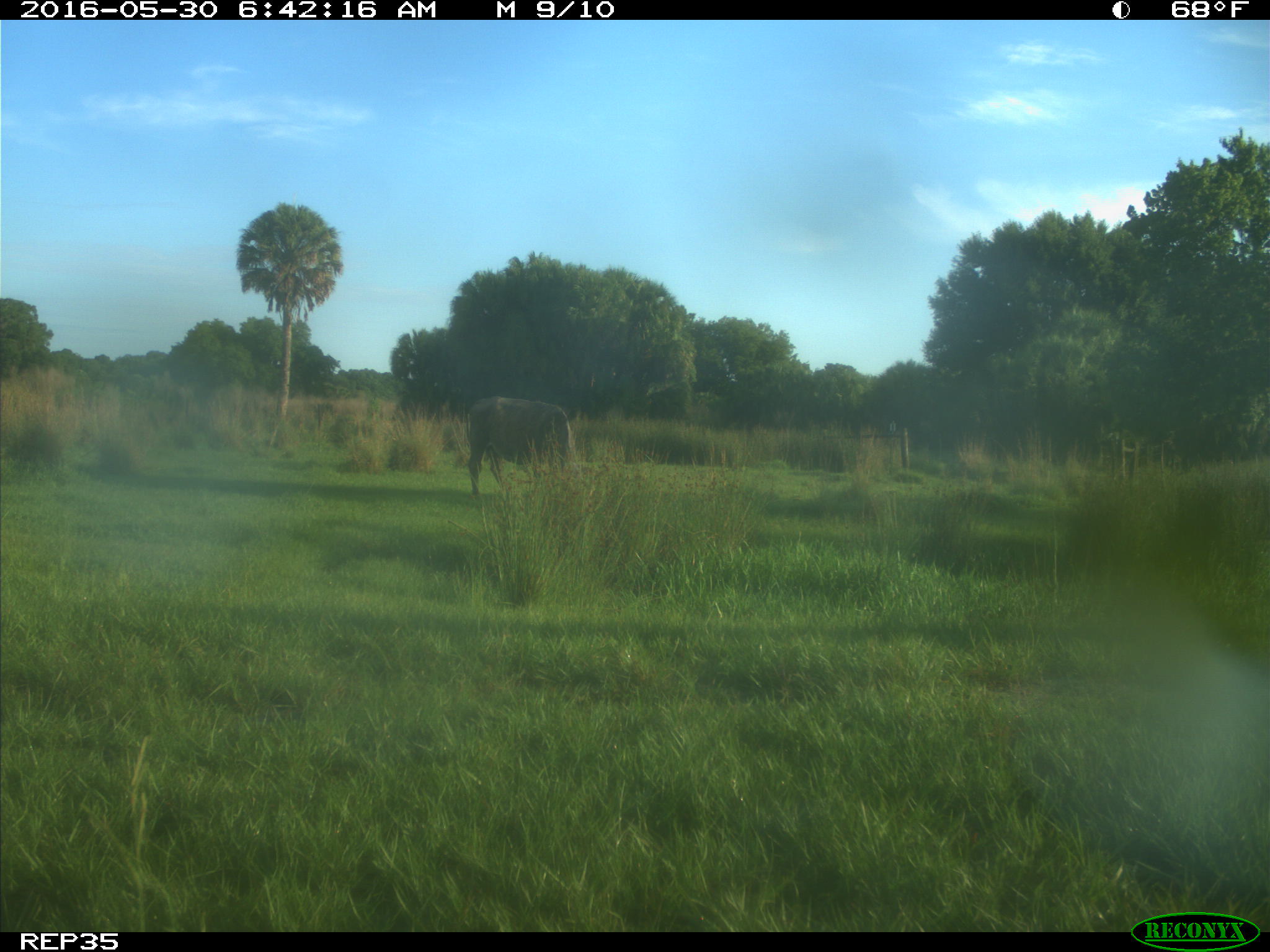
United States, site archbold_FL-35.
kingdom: Animalia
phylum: Chordata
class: Mammalia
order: Artiodactyla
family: Bovidae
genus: Bos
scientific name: Bos taurus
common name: domestic cow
Bos taurus (domestic cow).